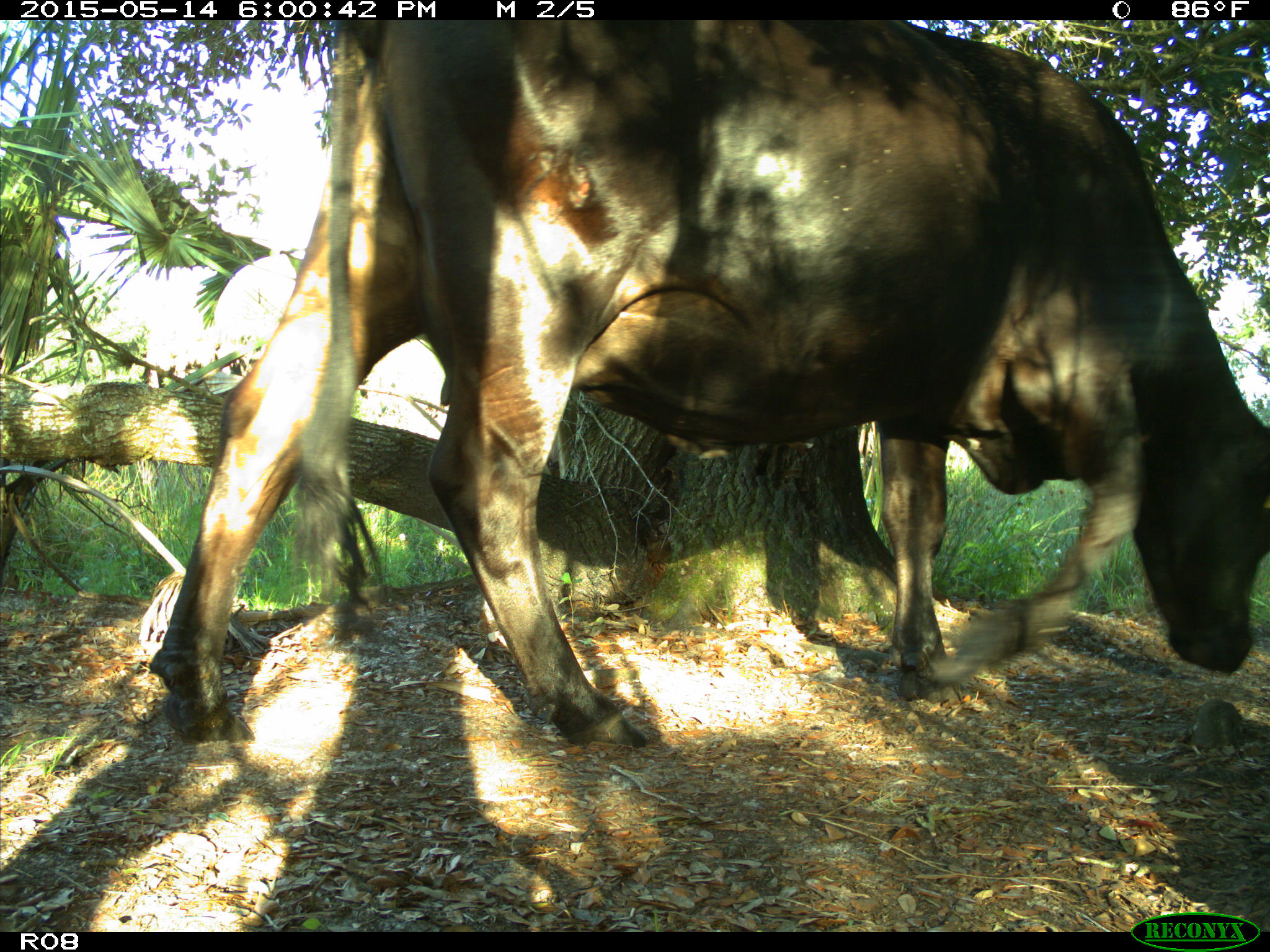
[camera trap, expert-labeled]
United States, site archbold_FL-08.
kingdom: Animalia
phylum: Chordata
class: Mammalia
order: Artiodactyla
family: Bovidae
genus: Bos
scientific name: Bos taurus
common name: domestic cow